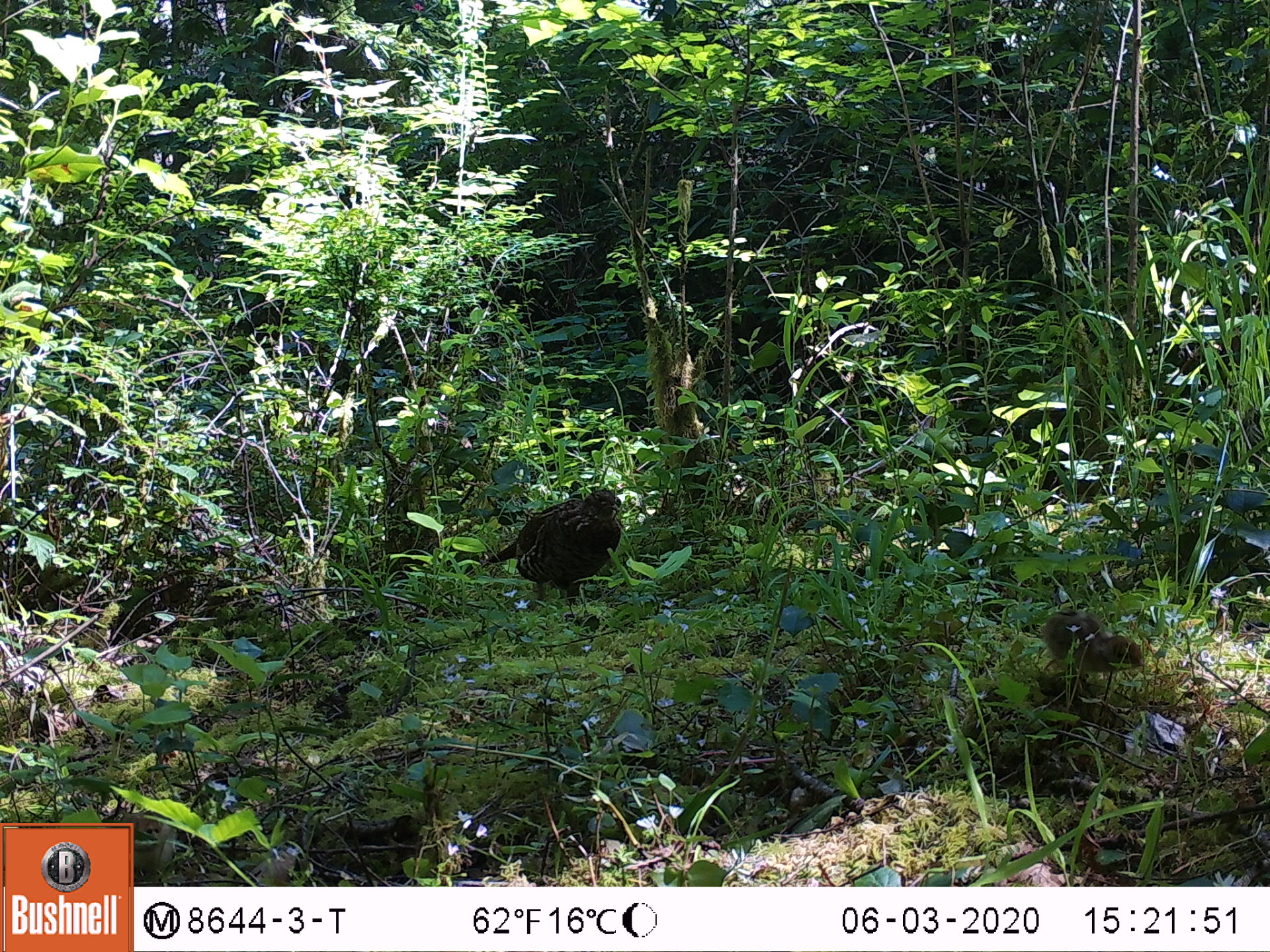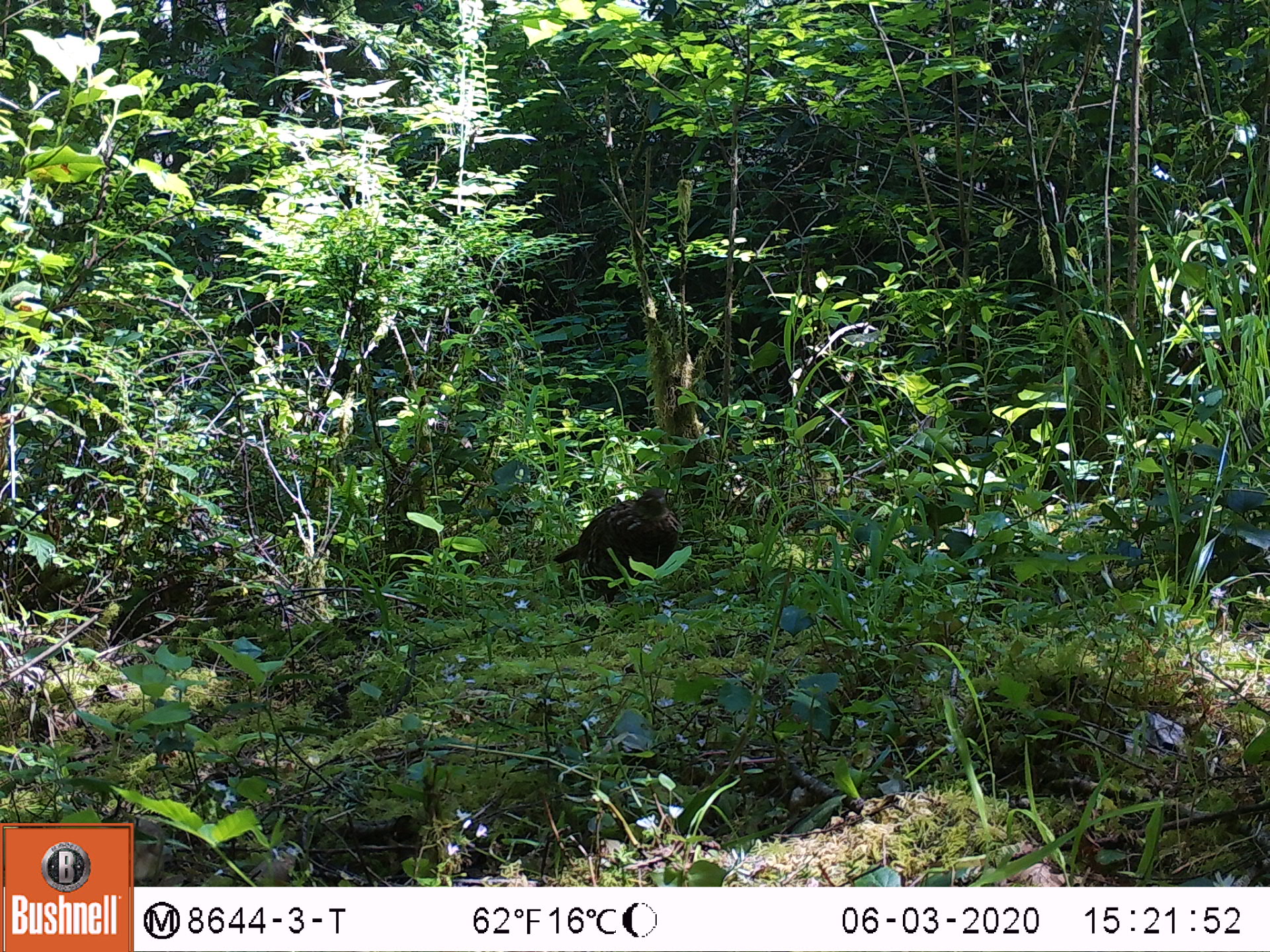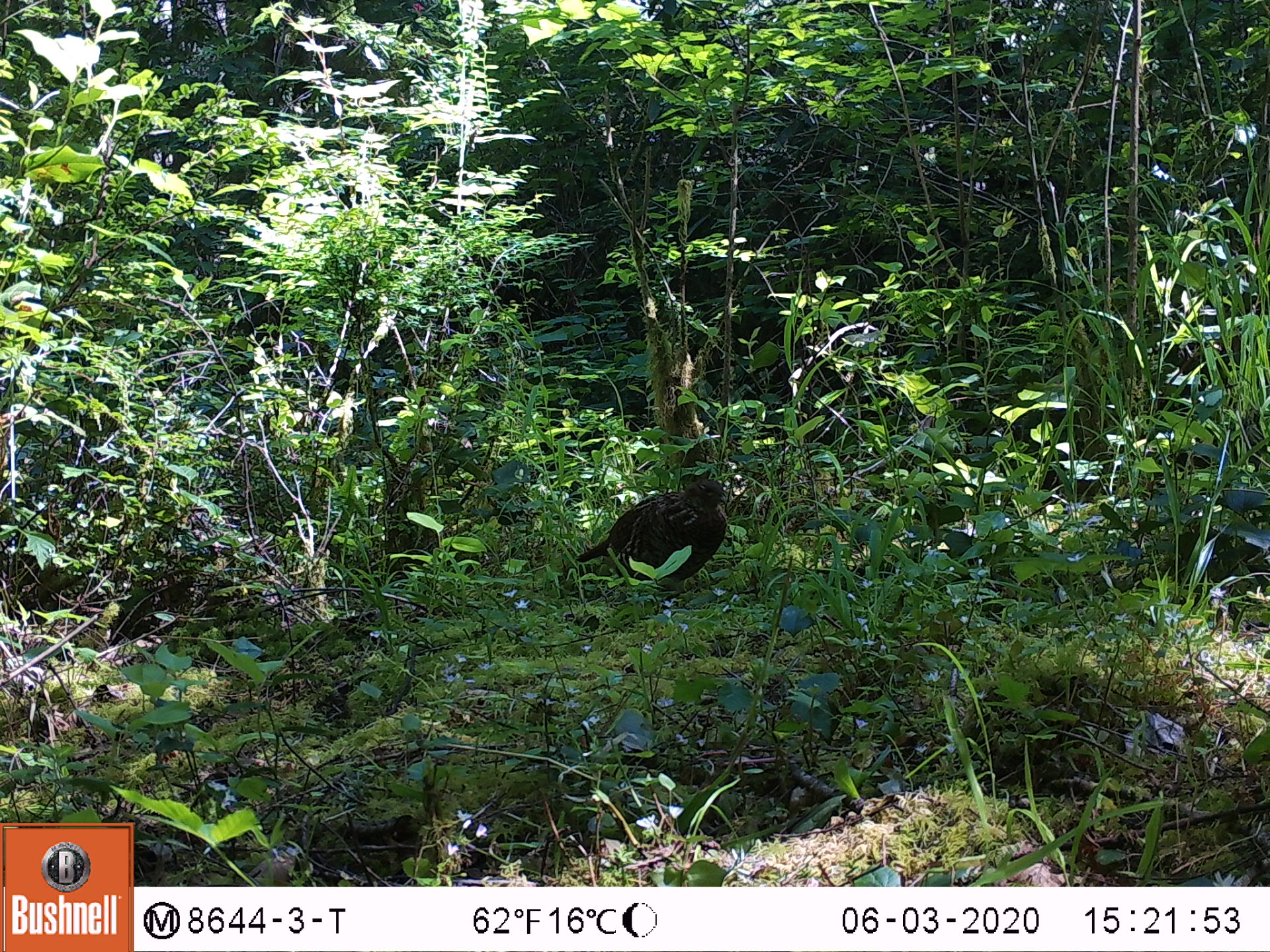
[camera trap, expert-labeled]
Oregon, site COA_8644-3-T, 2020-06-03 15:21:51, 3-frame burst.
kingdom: Animalia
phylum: Chordata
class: Aves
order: Galliformes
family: Phasianidae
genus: Bonasa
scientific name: Bonasa umbellus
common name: ruffed grouse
Ruffed grouse (Bonasa umbellus).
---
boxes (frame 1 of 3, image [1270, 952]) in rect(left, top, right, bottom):
ruffed grouse: rect(481, 485, 628, 600)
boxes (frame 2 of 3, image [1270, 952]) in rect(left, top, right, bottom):
ruffed grouse: rect(552, 481, 689, 597)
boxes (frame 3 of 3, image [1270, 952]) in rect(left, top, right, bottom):
ruffed grouse: rect(572, 475, 737, 593)